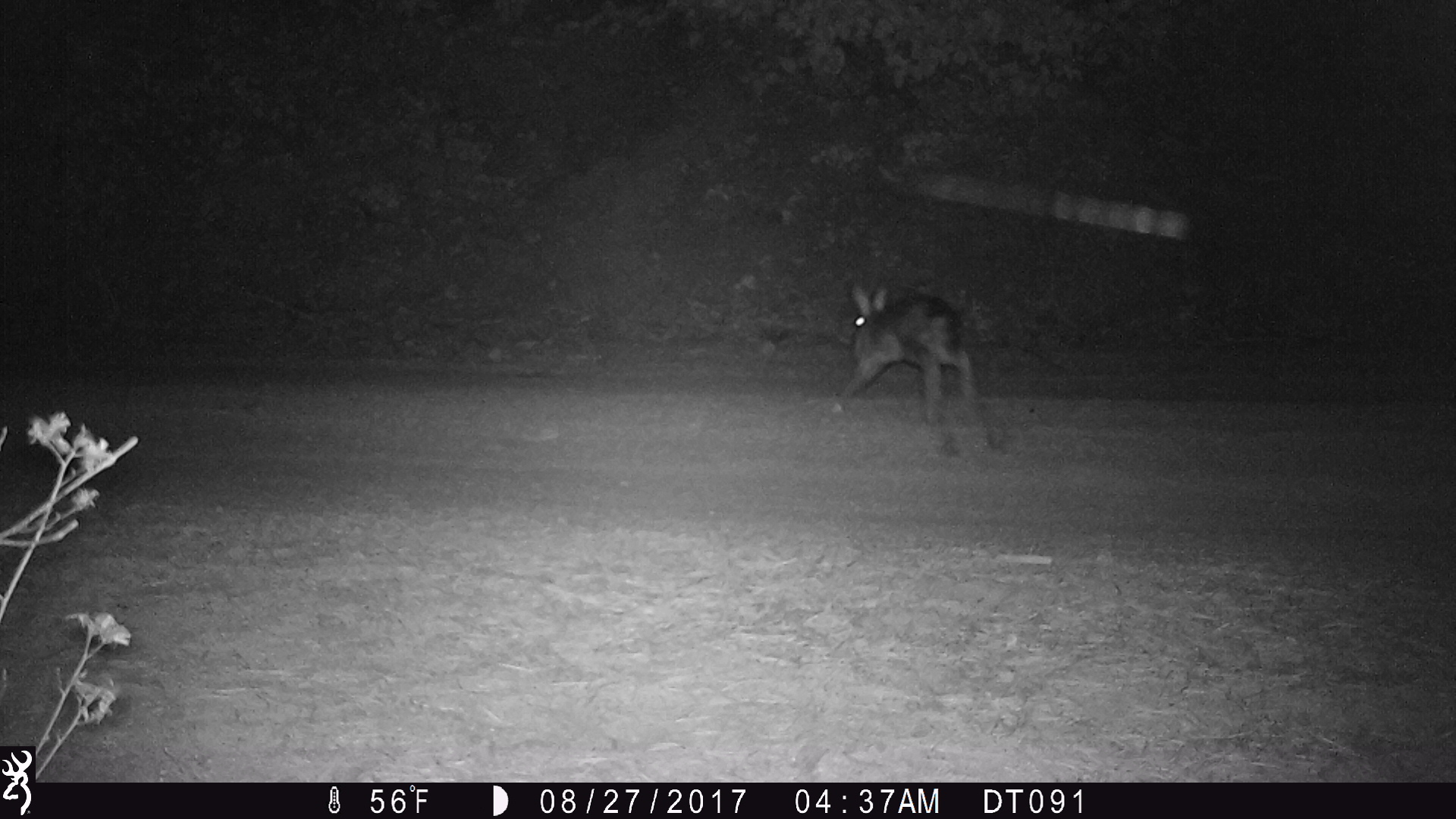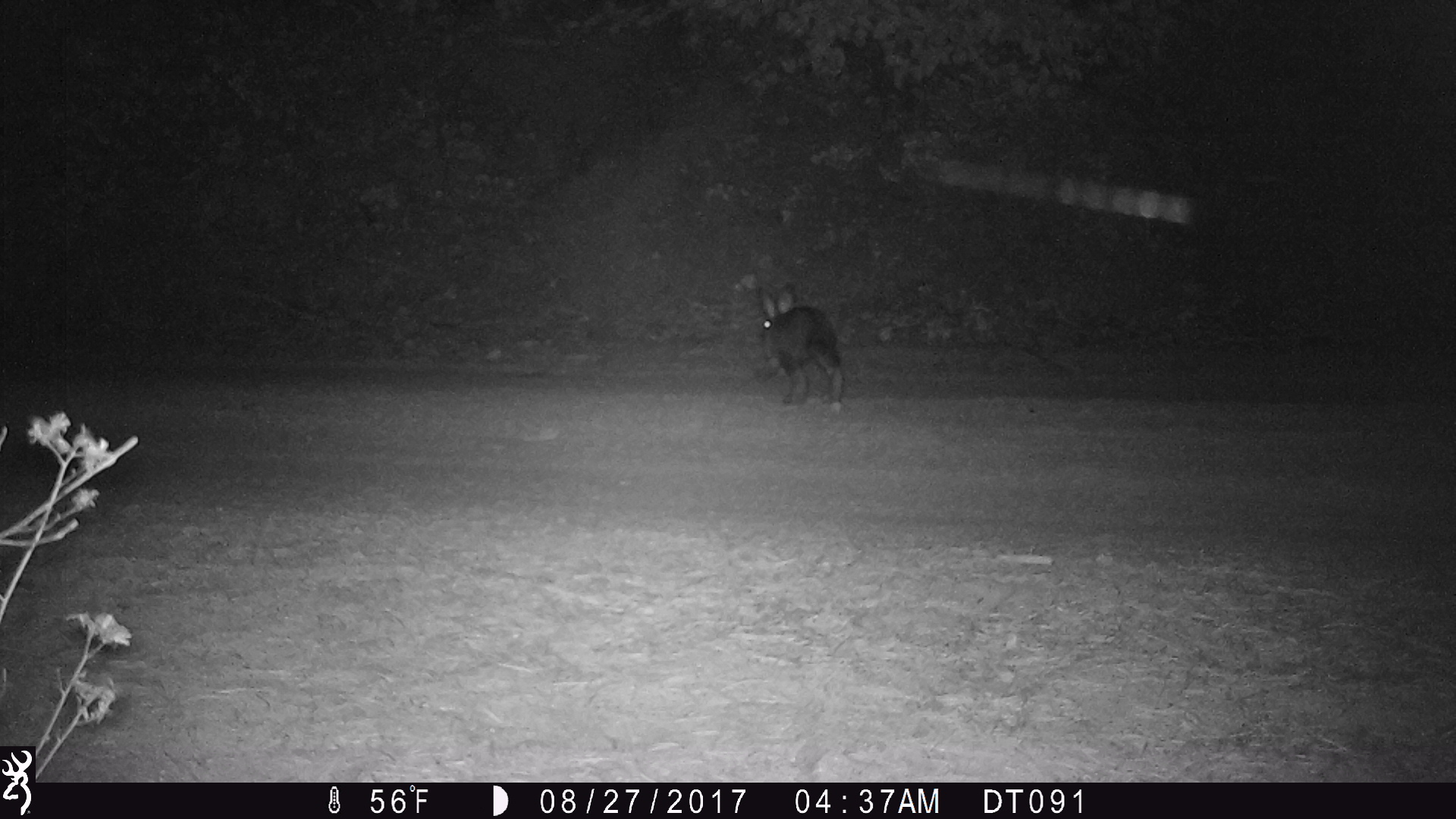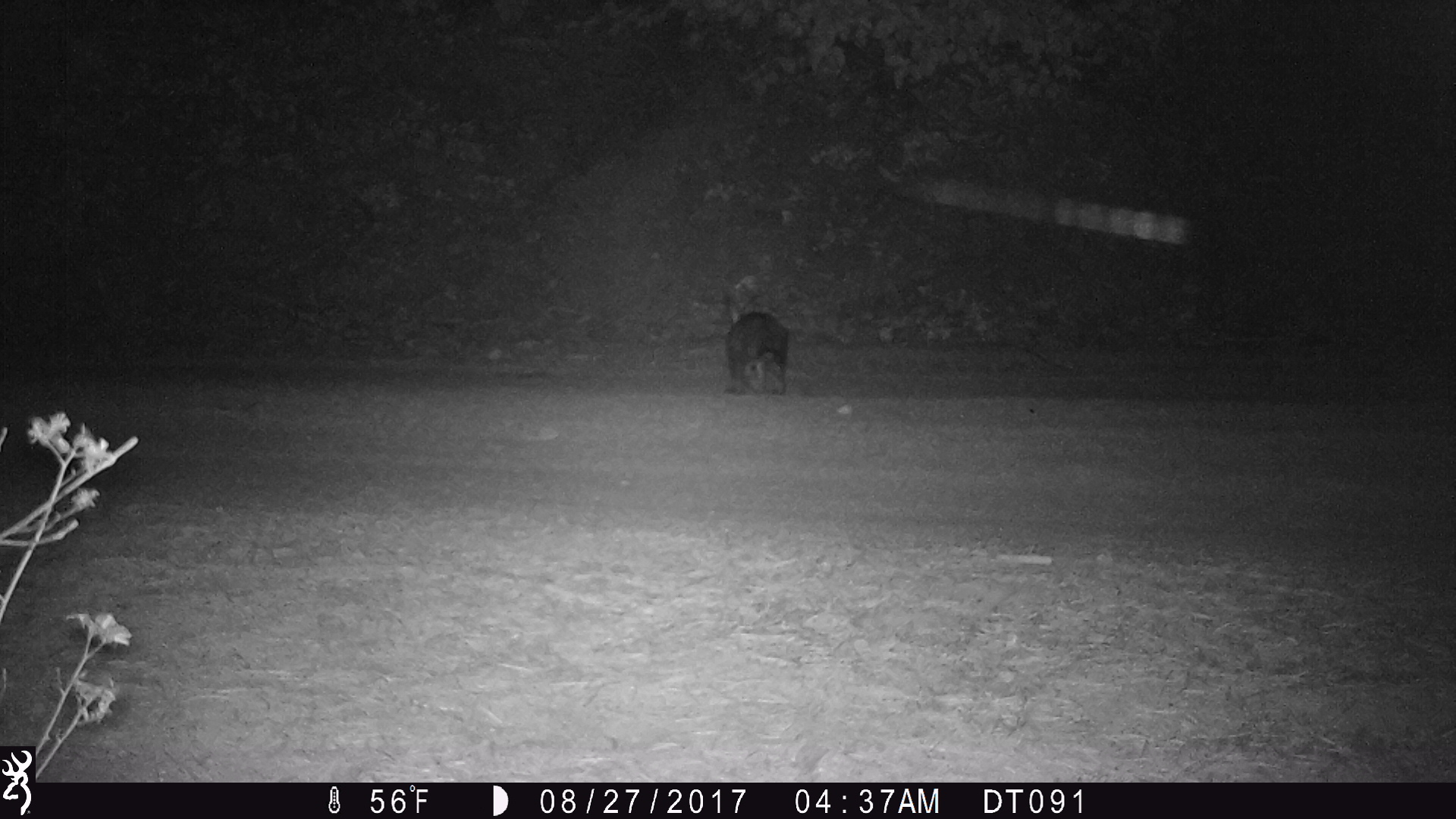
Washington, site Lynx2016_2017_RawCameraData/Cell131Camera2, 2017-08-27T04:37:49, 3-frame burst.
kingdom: Animalia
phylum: Chordata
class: Mammalia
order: Lagomorpha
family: Leporidae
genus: Lepus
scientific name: Lepus americanus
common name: snowshoe hare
Lepus americanus (snowshoe hare). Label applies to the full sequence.